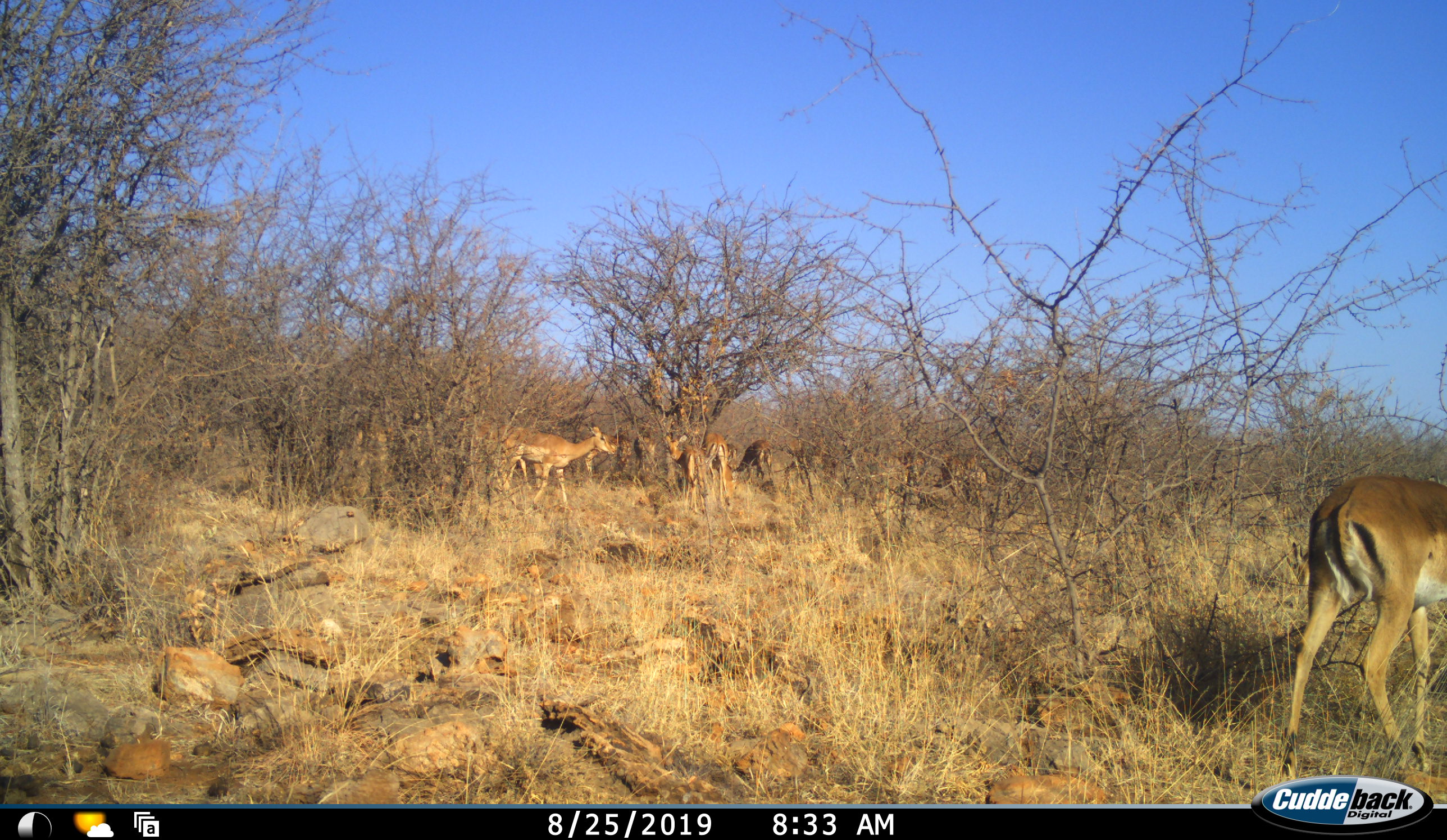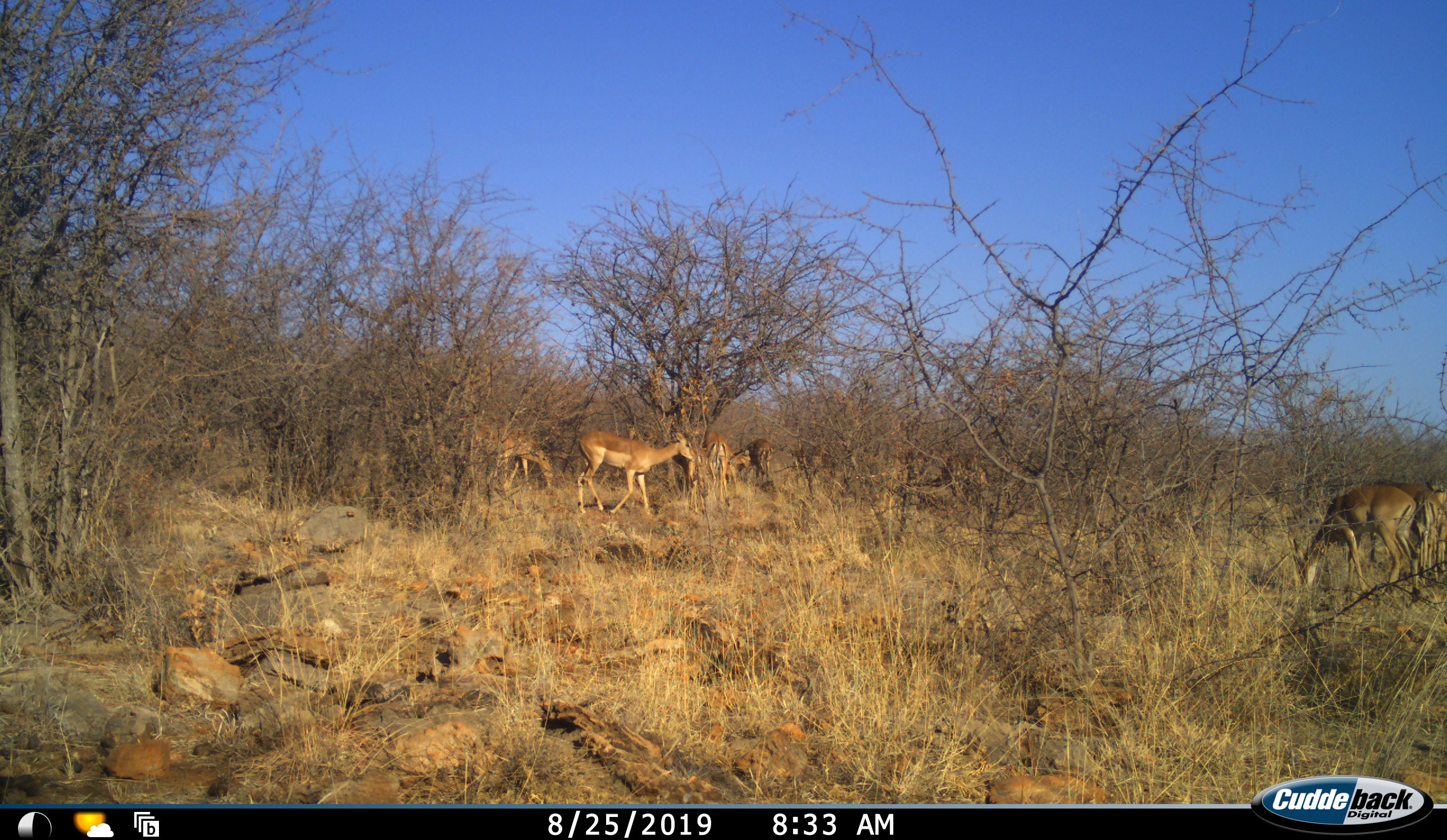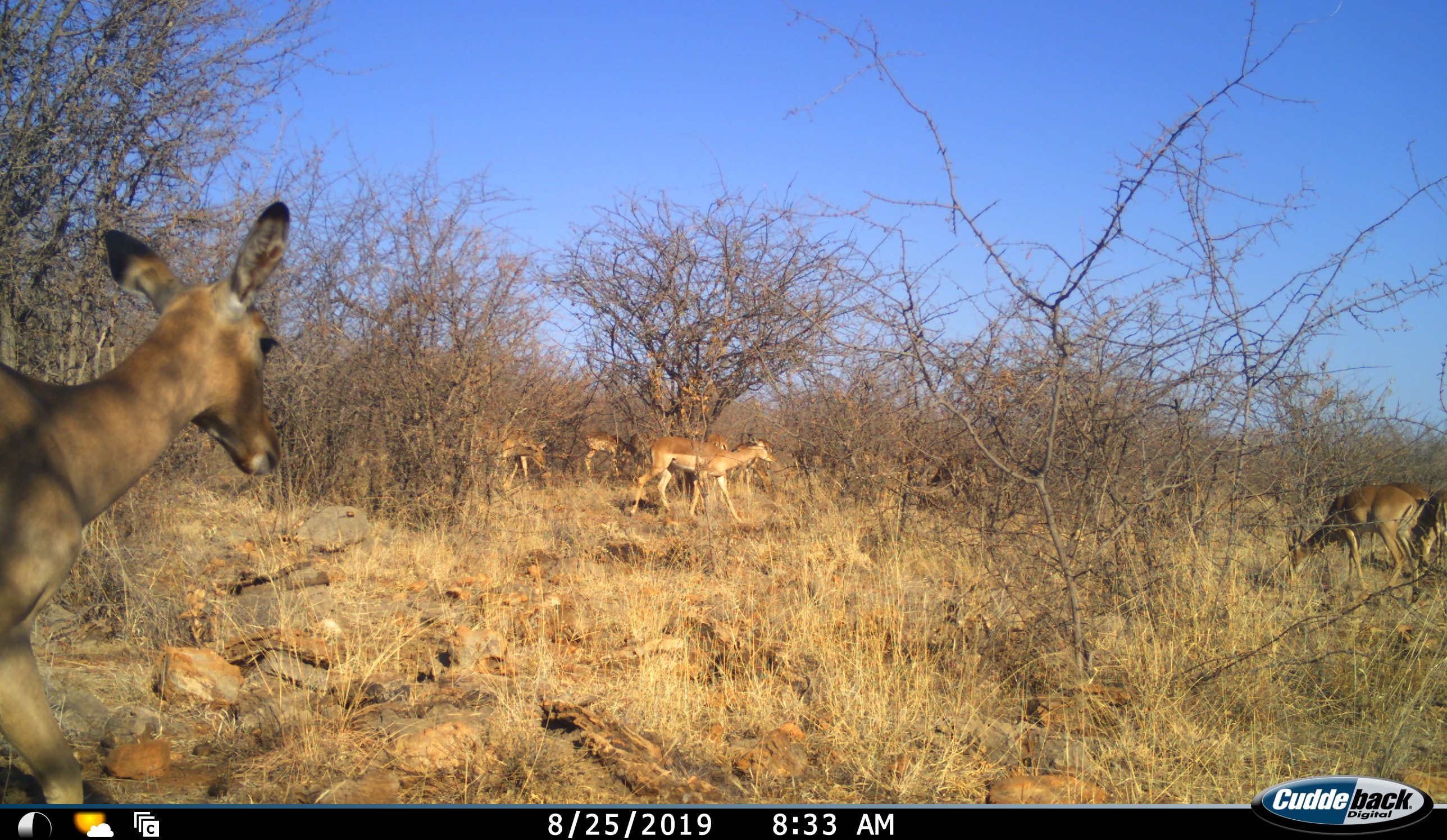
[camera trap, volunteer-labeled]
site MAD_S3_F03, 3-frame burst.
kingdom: Animalia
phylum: Chordata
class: Mammalia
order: Artiodactyla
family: Bovidae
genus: Aepyceros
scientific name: Aepyceros melampus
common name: impala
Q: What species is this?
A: Impala (Aepyceros melampus).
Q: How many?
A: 11-50.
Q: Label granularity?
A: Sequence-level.